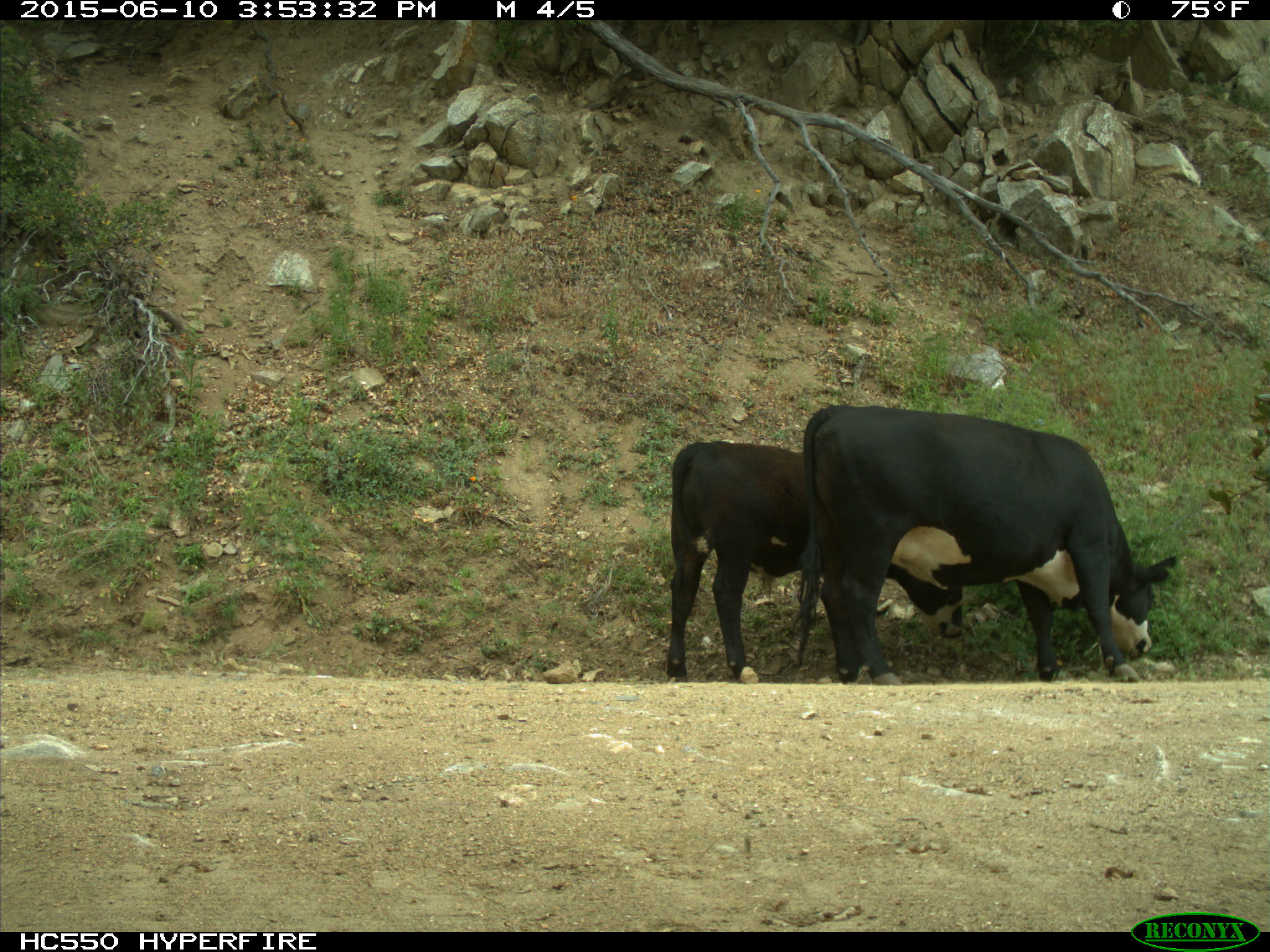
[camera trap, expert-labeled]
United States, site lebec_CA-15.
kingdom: Animalia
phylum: Chordata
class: Mammalia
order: Artiodactyla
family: Bovidae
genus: Bos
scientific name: Bos taurus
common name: domestic cow